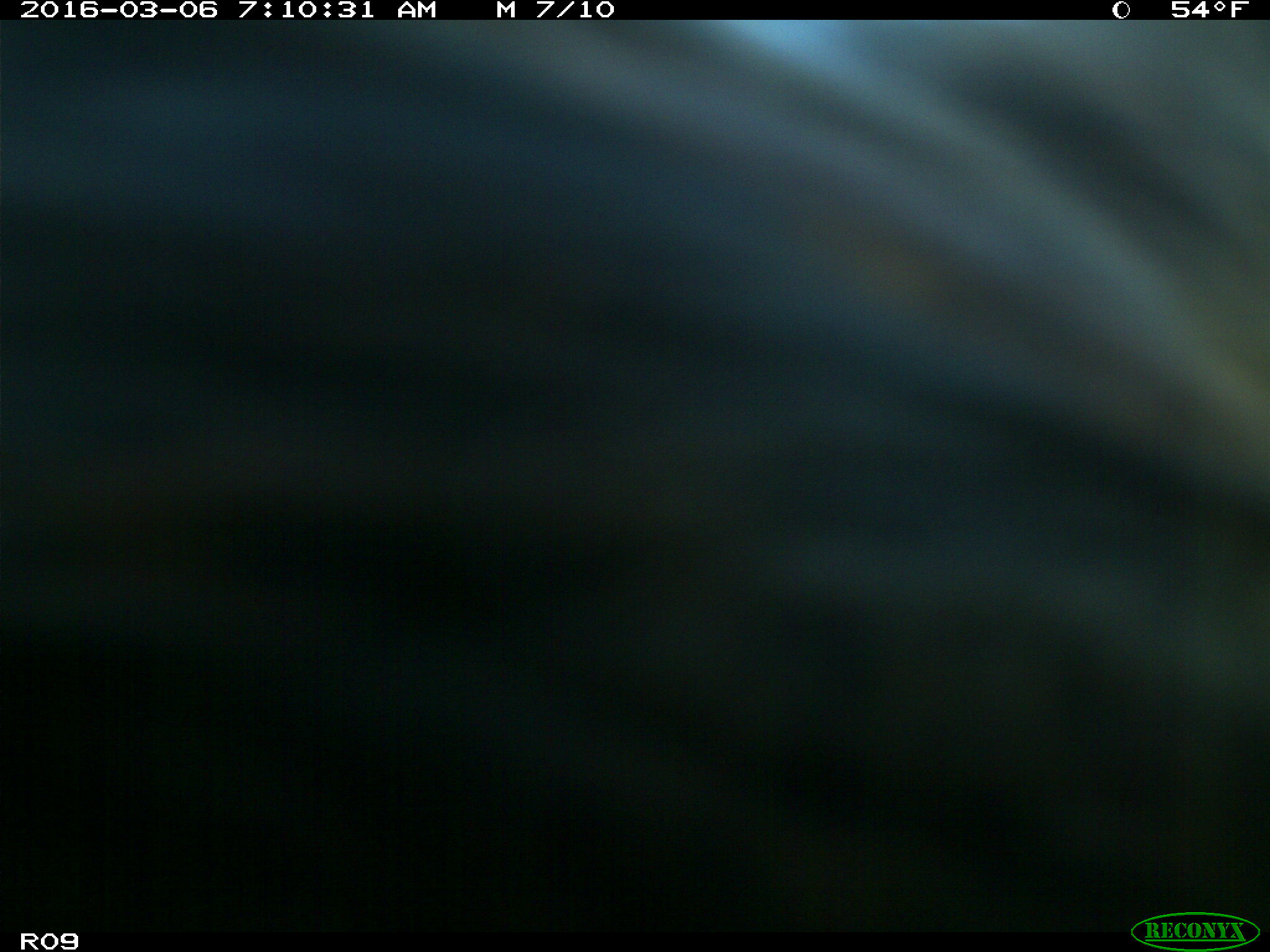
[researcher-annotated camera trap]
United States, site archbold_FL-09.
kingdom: Animalia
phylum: Chordata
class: Mammalia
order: Artiodactyla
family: Bovidae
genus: Bos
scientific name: Bos taurus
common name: domestic cow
Bos taurus (domestic cow).